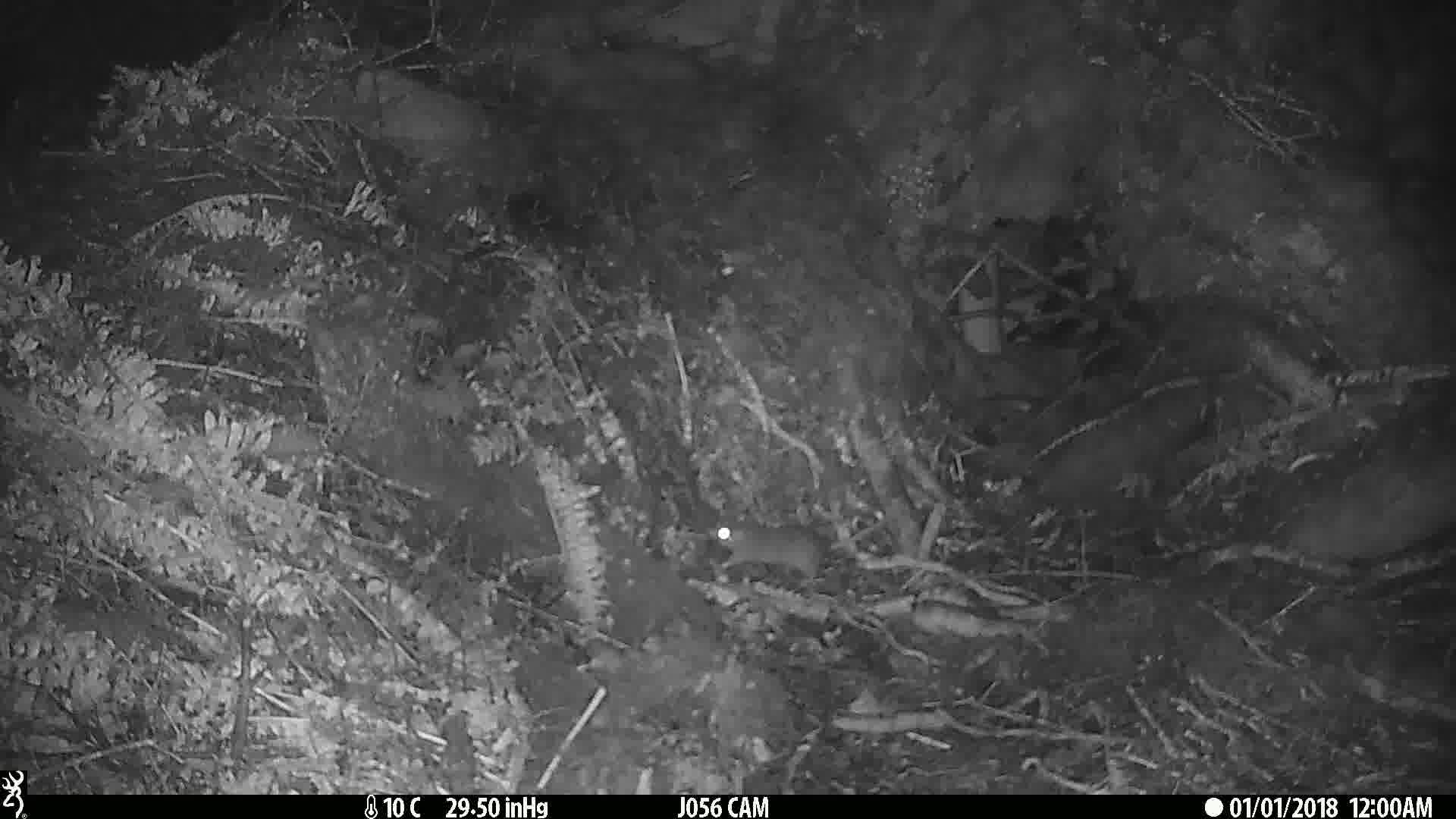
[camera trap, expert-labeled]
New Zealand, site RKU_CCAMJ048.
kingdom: Animalia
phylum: Chordata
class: Mammalia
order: Rodentia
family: Muridae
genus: Rattus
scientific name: Rattus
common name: rat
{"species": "rat (Rattus)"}